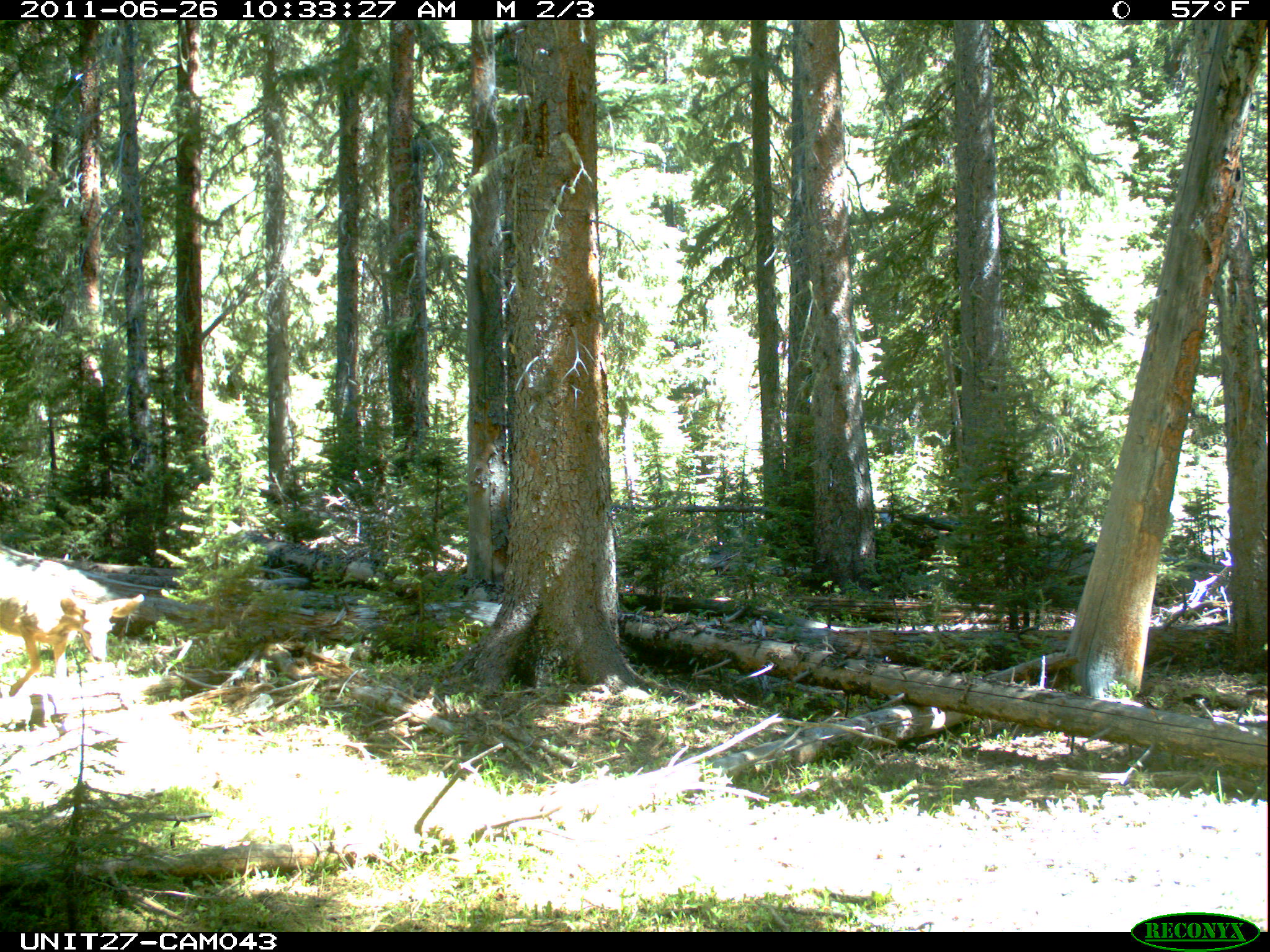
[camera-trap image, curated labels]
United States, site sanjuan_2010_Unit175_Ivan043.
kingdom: Animalia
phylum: Chordata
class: Mammalia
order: Artiodactyla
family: Cervidae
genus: Odocoileus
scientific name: Odocoileus hemionus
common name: mule deer